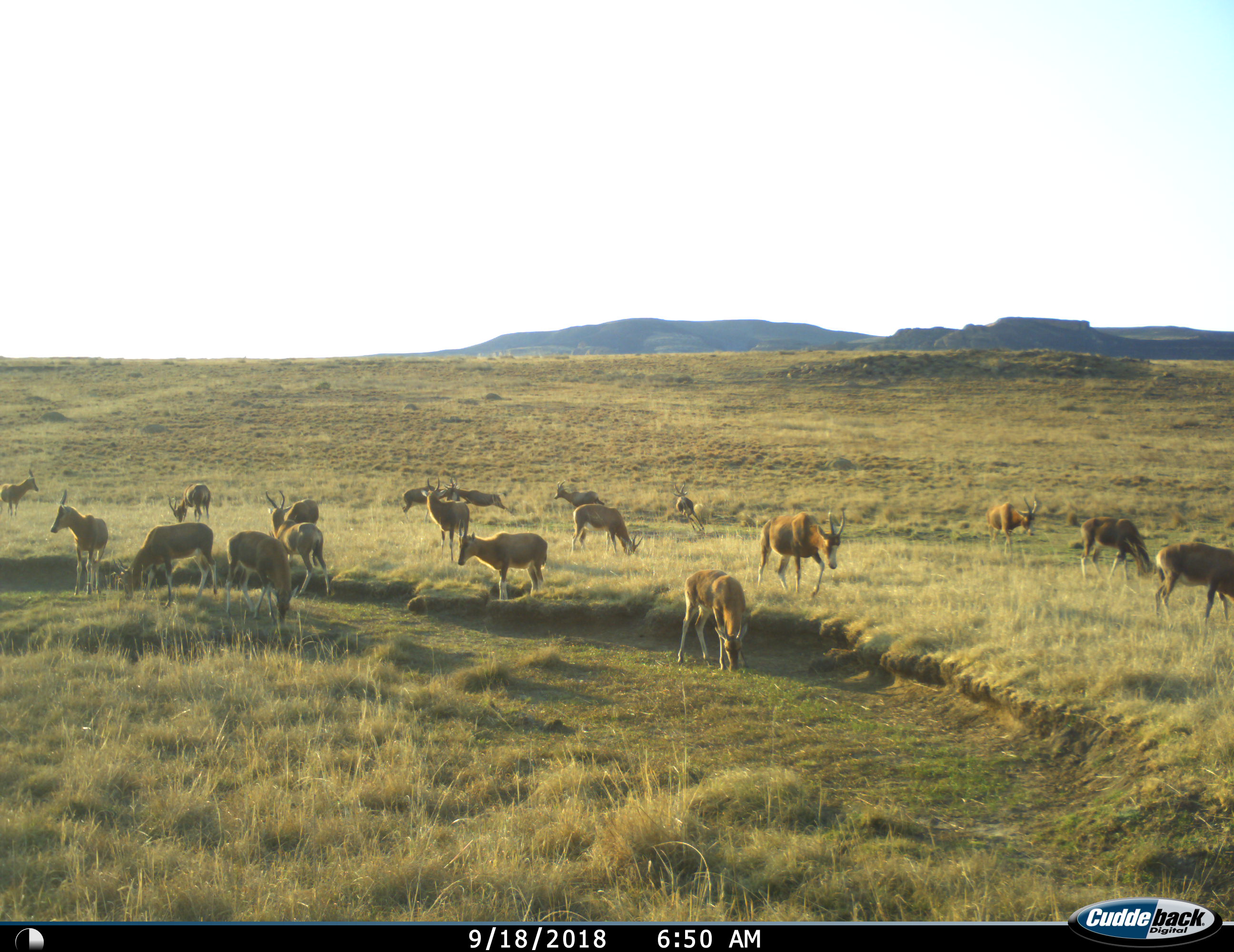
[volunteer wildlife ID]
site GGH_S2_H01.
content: unidentified animal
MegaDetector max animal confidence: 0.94